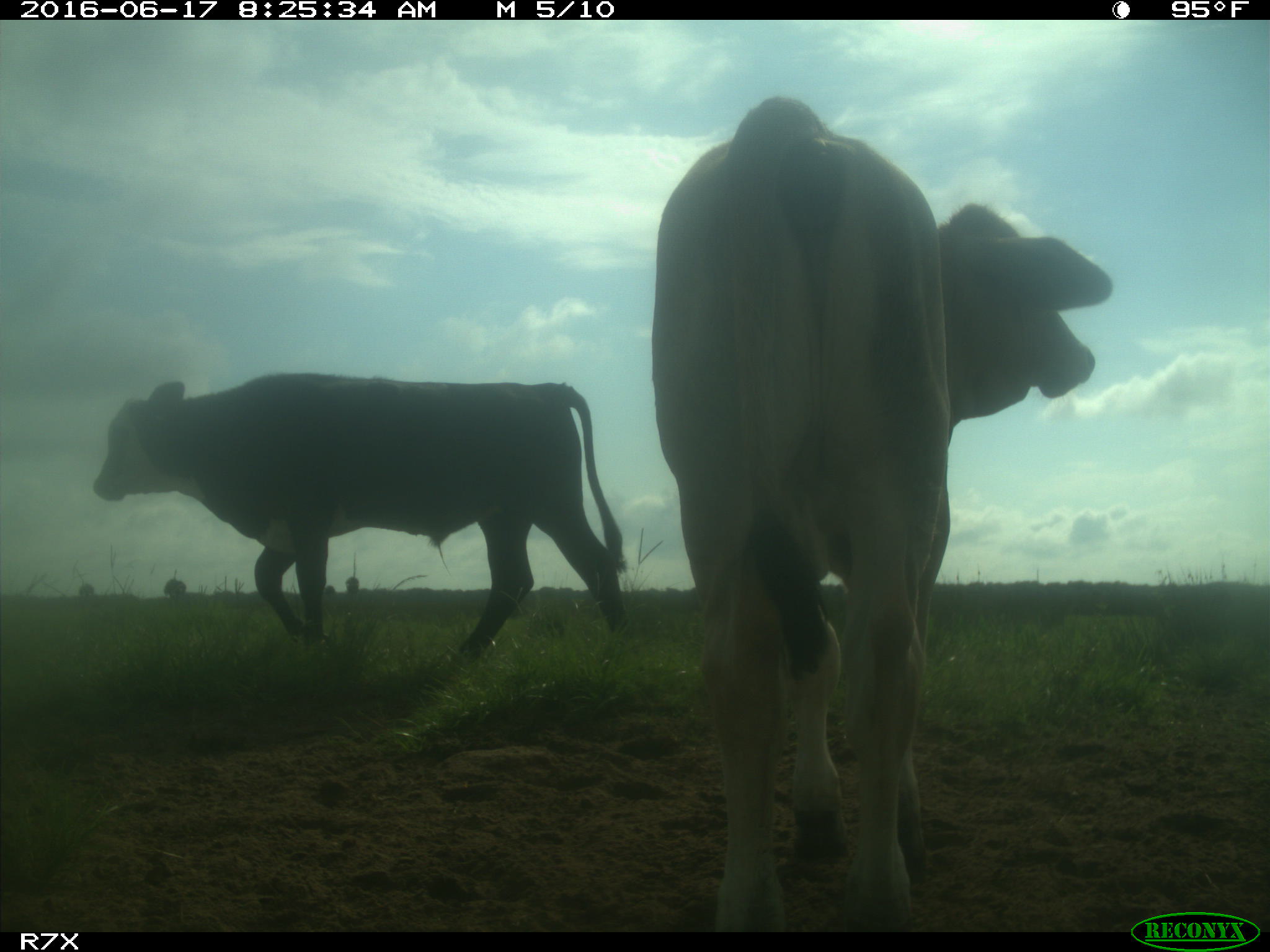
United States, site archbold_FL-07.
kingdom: Animalia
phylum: Chordata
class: Mammalia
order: Artiodactyla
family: Bovidae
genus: Bos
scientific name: Bos taurus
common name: domestic cow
Bos taurus (domestic cow).